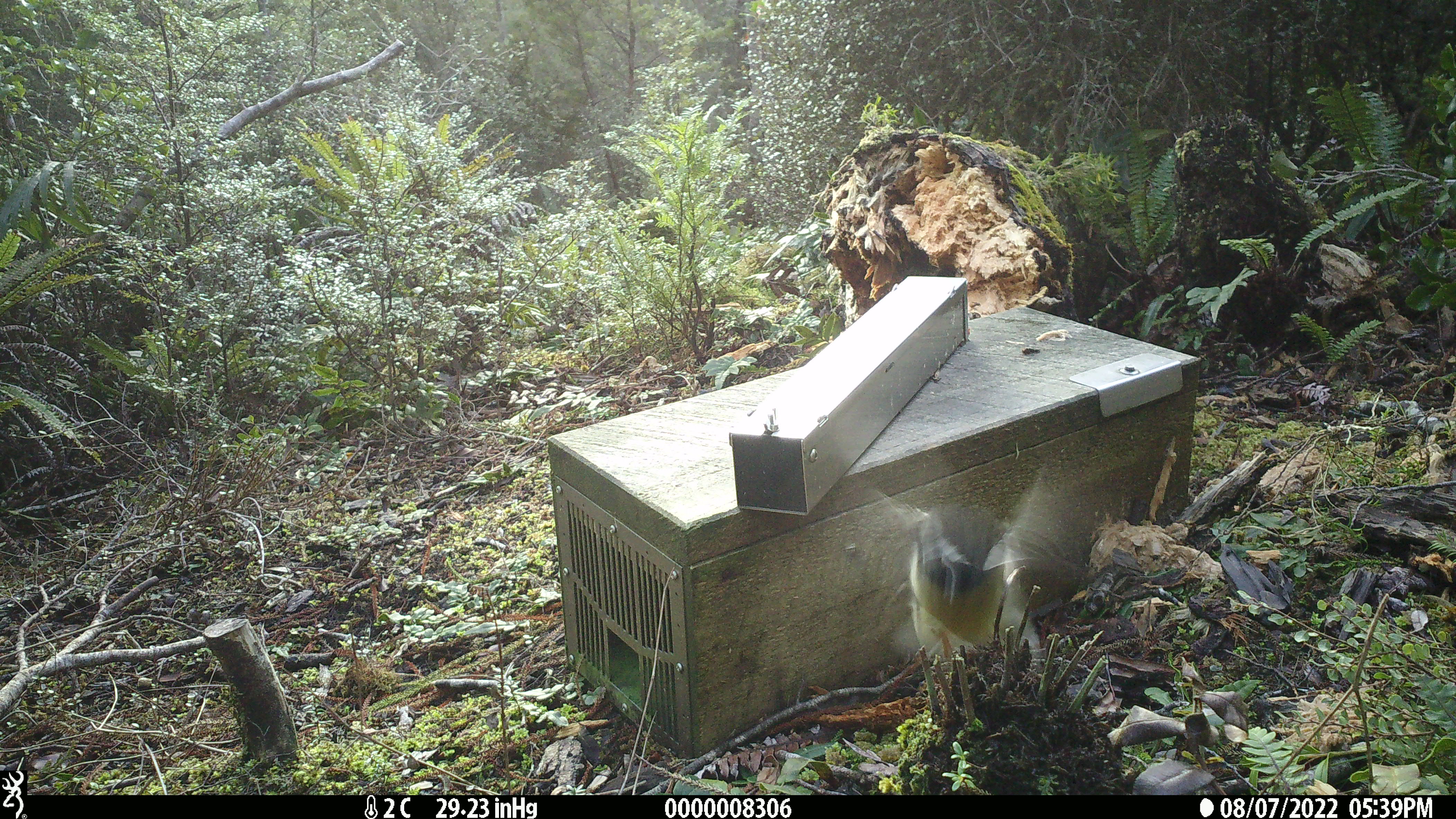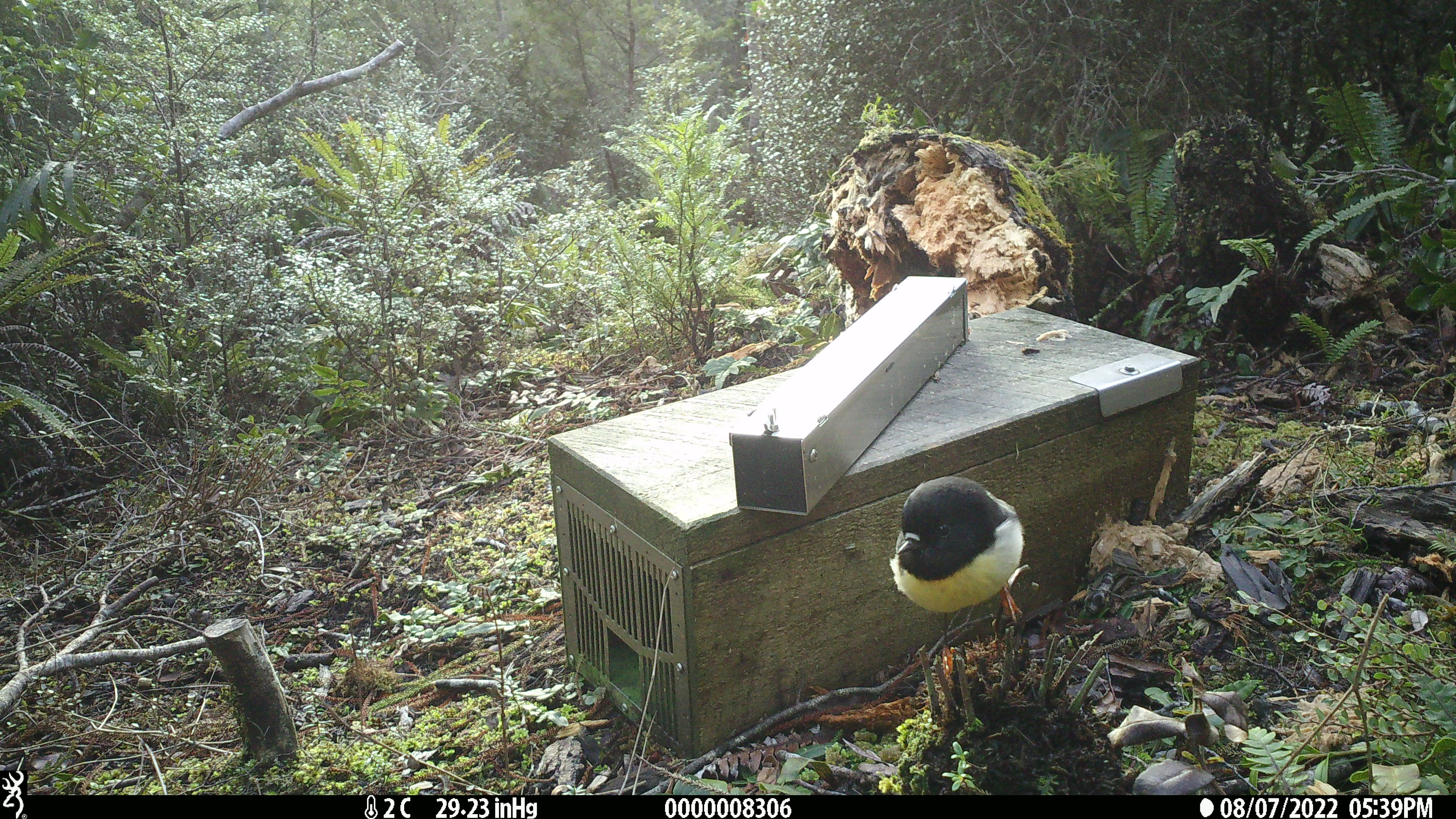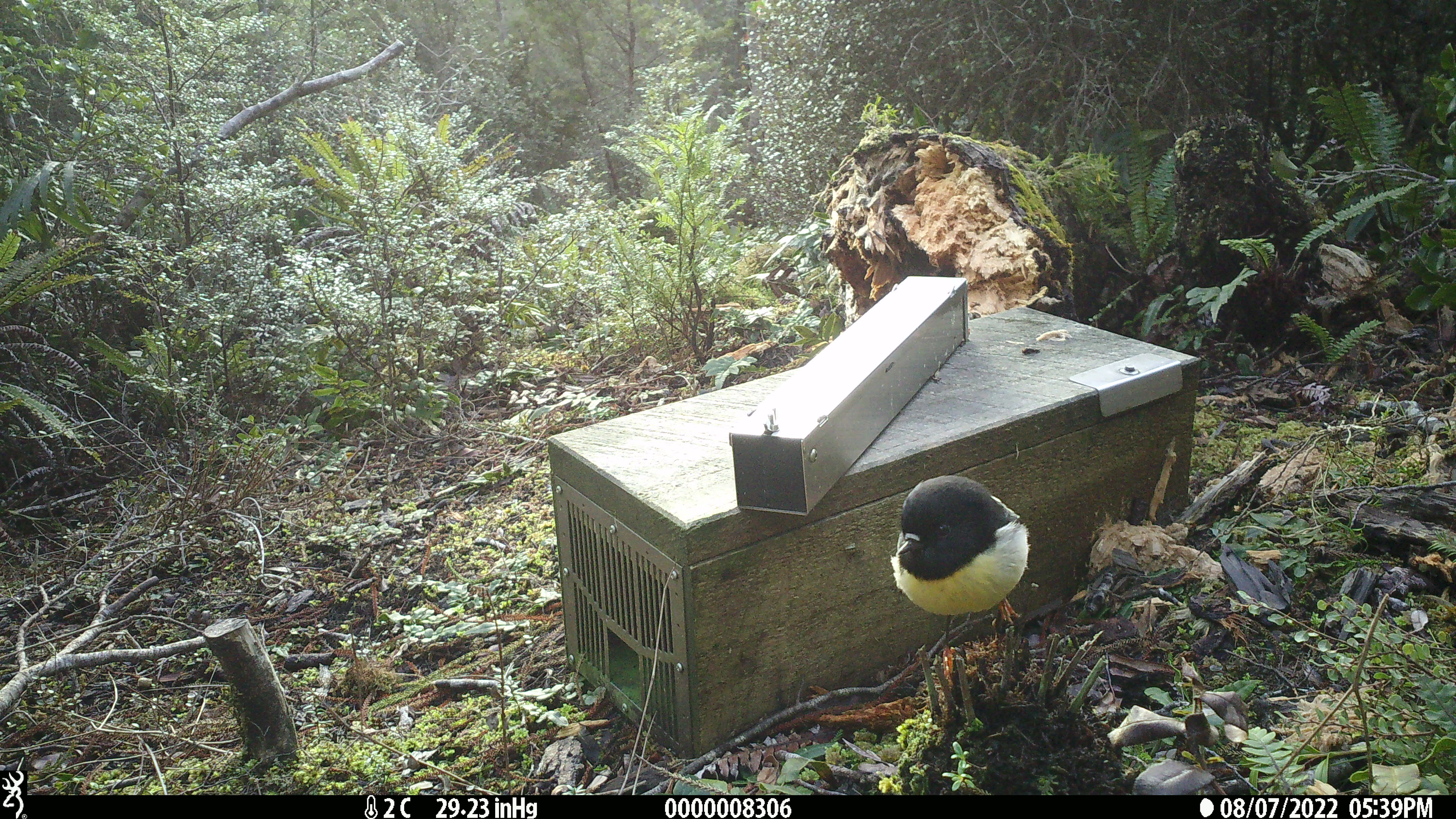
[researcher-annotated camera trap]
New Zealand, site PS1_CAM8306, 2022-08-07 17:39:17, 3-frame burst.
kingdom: Animalia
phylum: Chordata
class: Aves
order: Passeriformes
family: Petroicidae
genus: Petroica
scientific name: Petroica macrocephala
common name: tomtit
Tomtit (Petroica macrocephala).